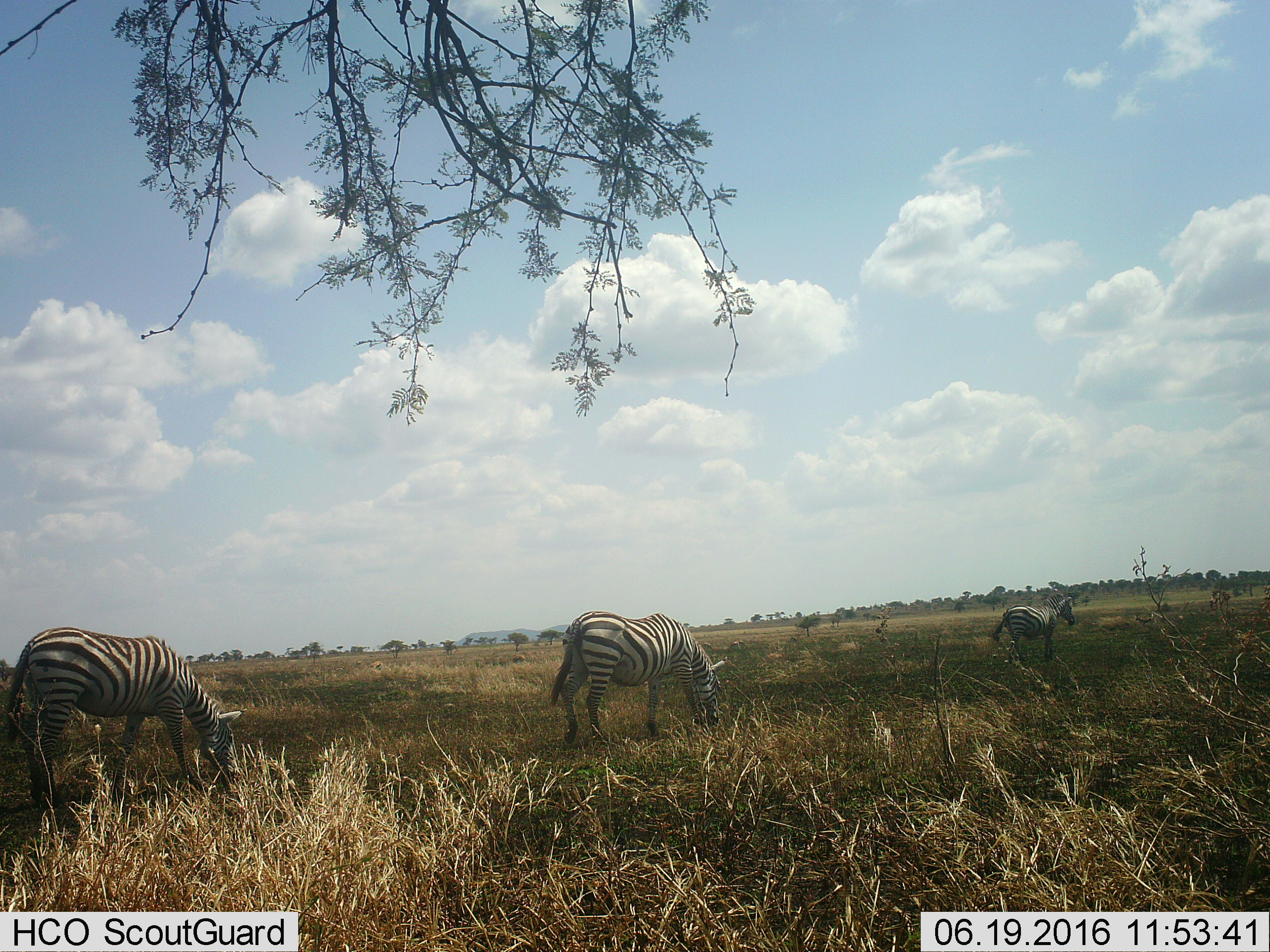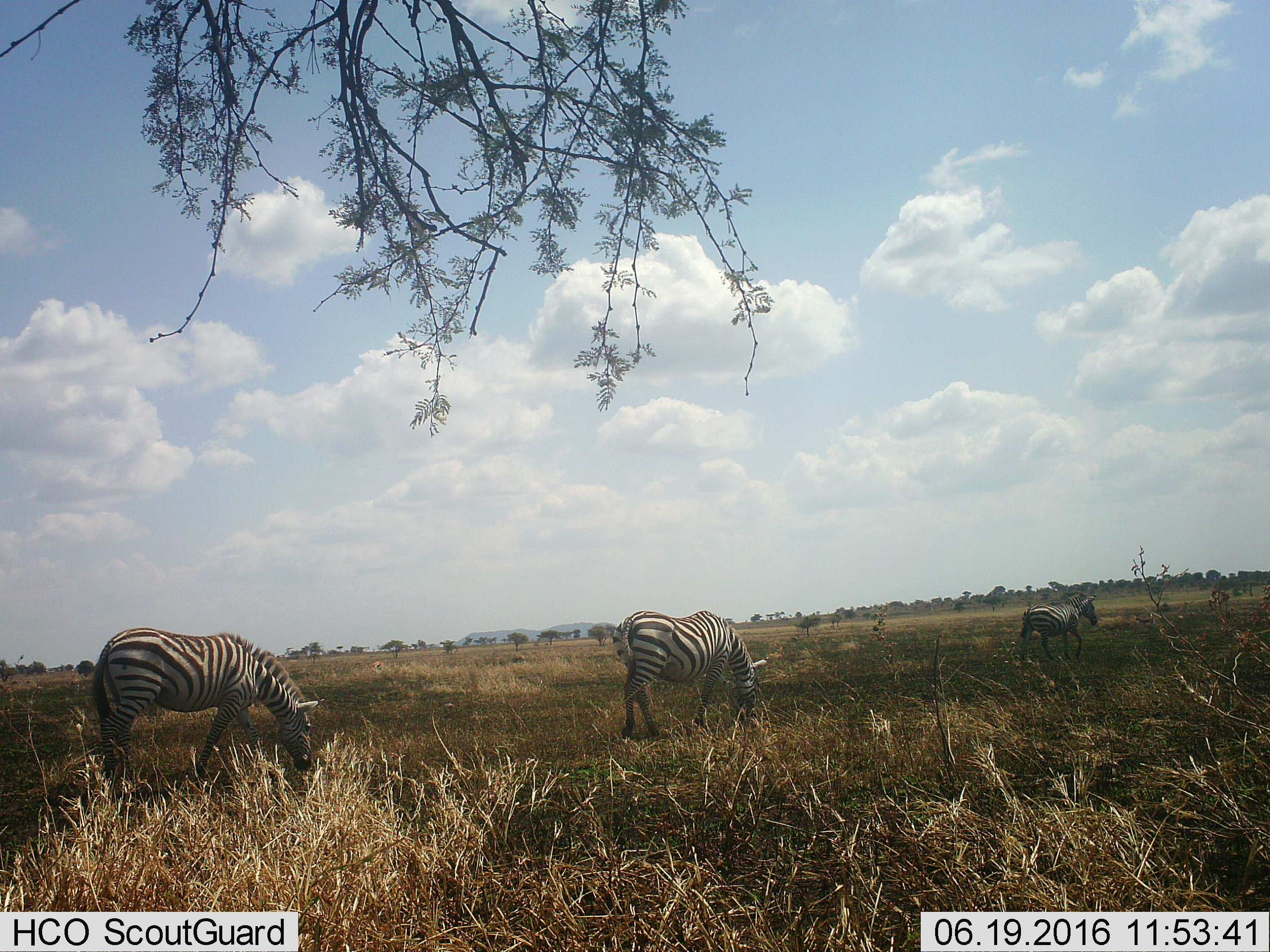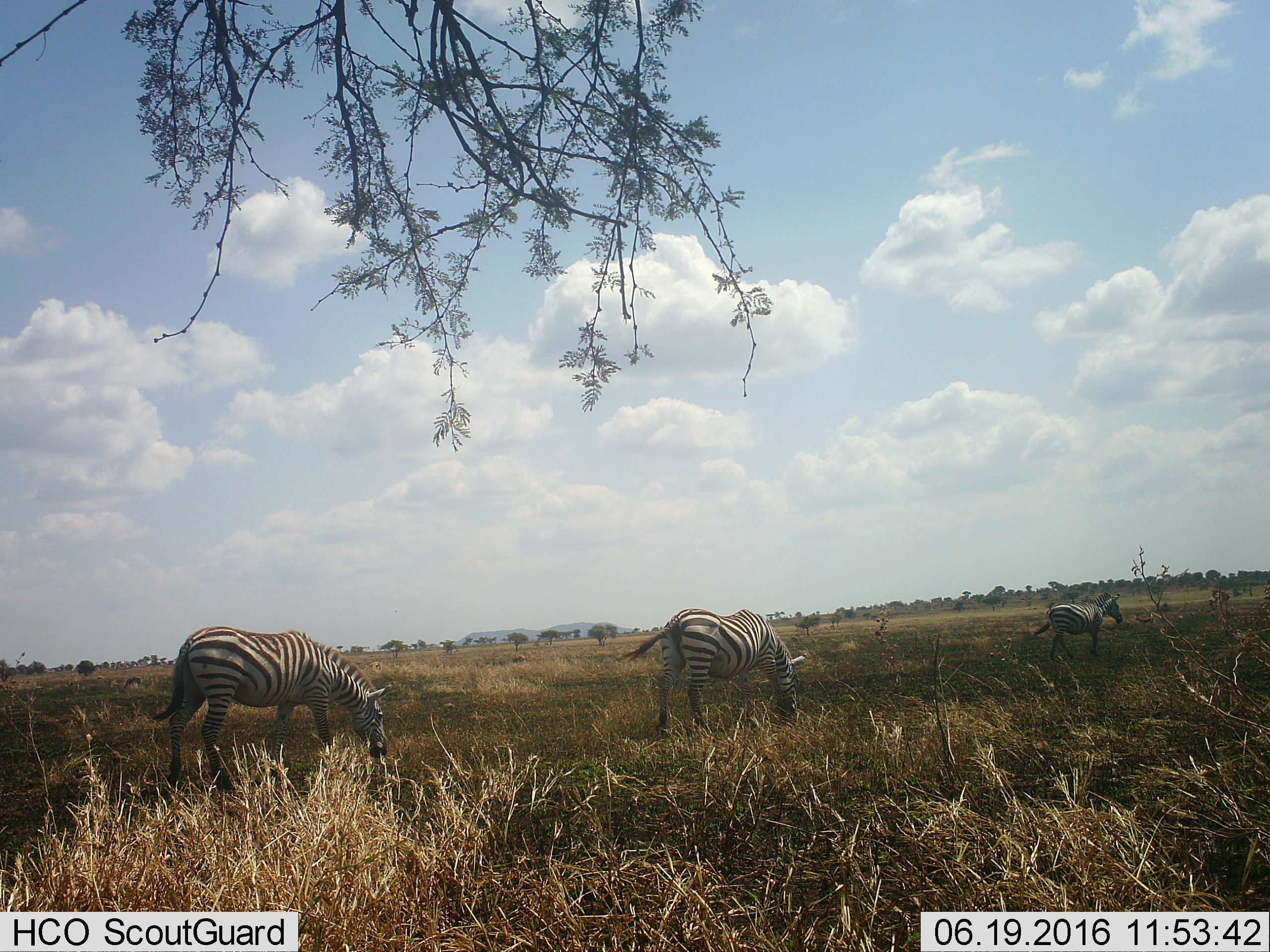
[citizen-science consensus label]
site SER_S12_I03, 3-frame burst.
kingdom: Animalia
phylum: Chordata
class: Mammalia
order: Perissodactyla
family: Equidae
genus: Equus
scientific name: Equus quagga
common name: plains zebra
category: zebraplains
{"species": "zebraplains (plains zebra) (Equus quagga)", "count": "3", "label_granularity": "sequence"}